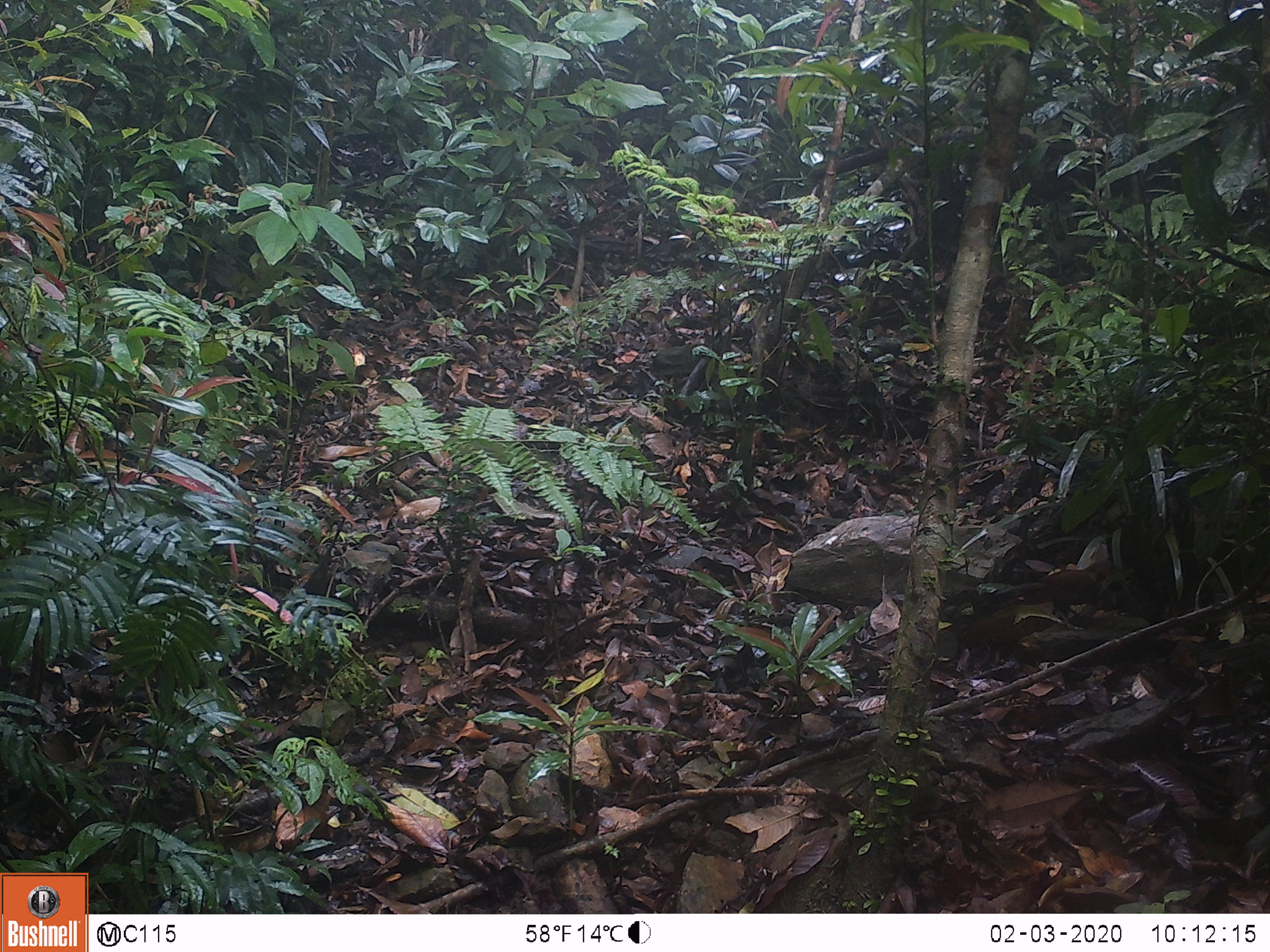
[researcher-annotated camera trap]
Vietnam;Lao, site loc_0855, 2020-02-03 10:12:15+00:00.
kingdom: Animalia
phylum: Chordata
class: Aves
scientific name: Aves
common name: bird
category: unidentified bird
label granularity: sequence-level